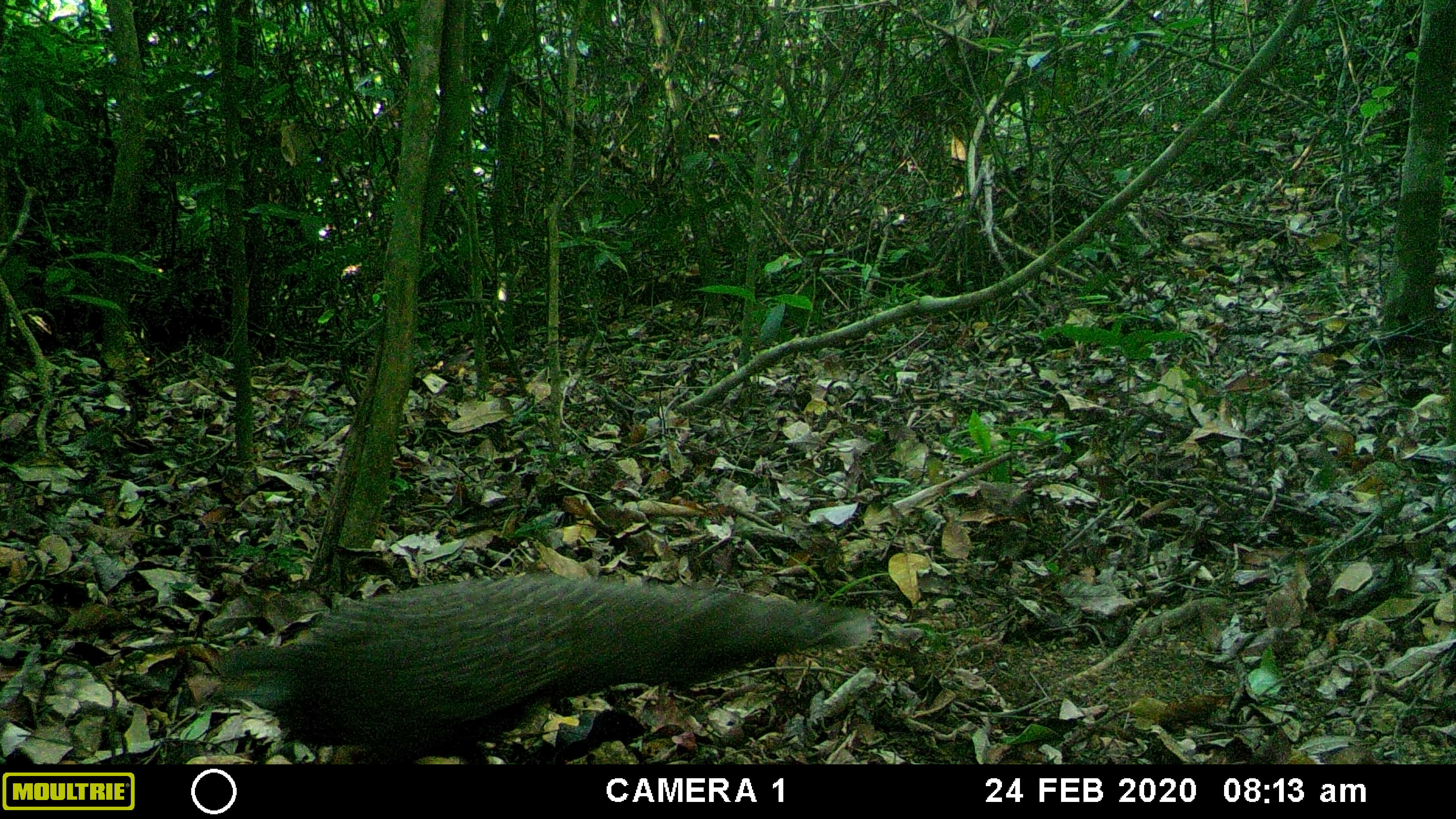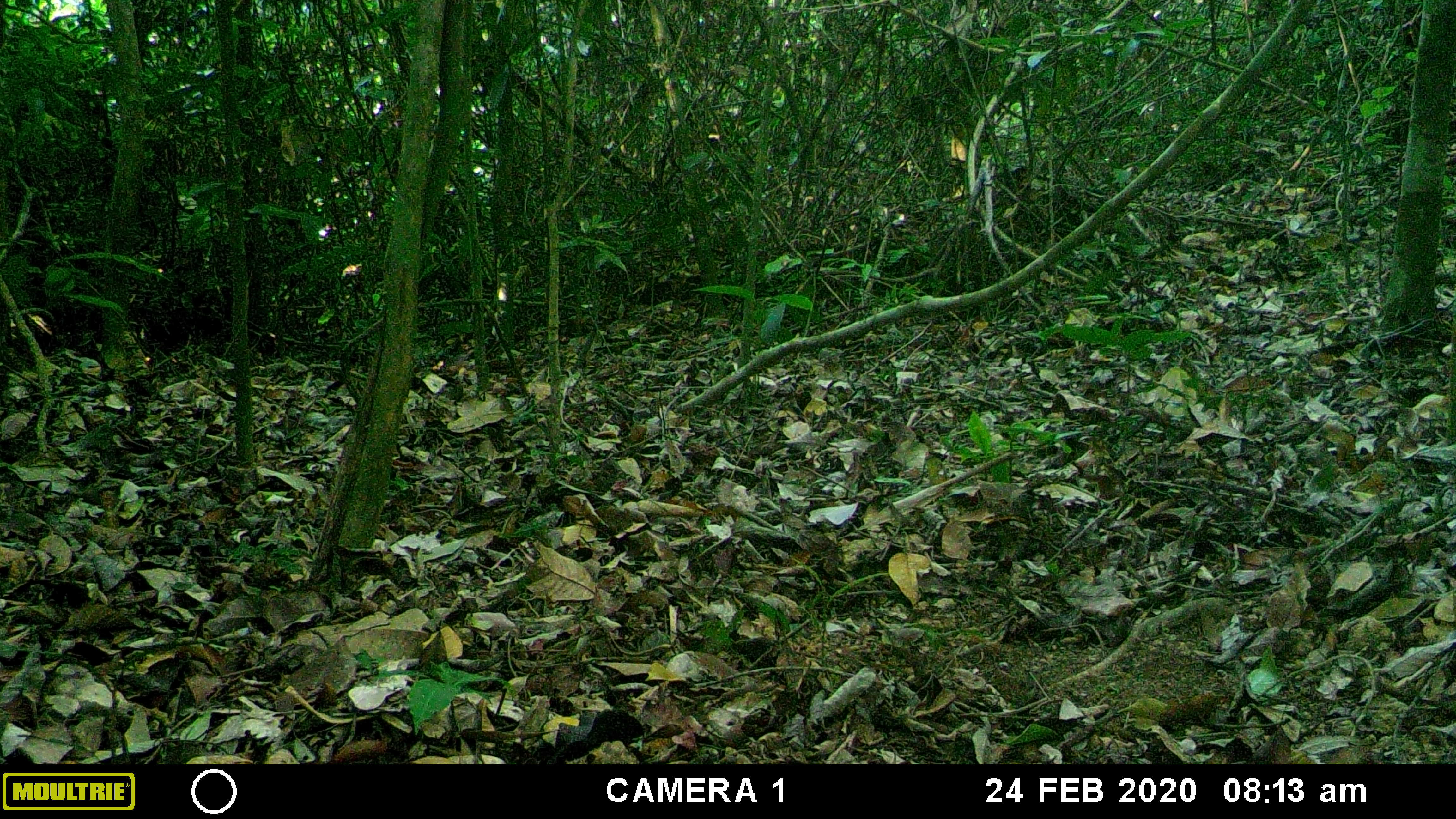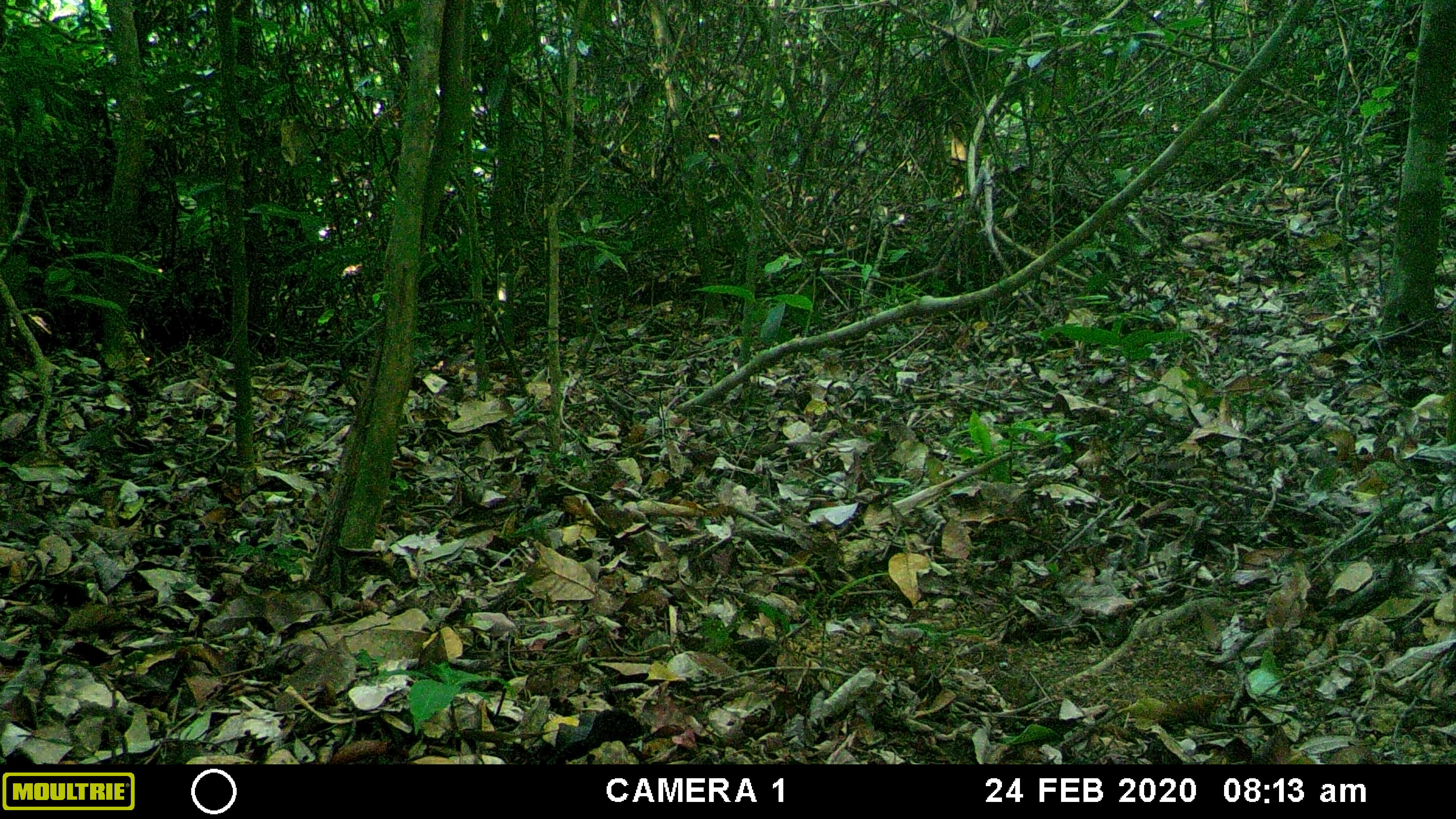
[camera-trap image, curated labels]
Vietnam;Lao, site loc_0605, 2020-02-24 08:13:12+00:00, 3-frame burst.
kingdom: Animalia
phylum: Chordata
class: Aves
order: Galliformes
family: Phasianidae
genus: Polyplectron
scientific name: Polyplectron bicalcaratum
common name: gray peacock-pheasant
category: grey peacock pheasant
Grey peacock pheasant (gray peacock-pheasant) (Polyplectron bicalcaratum). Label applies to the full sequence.